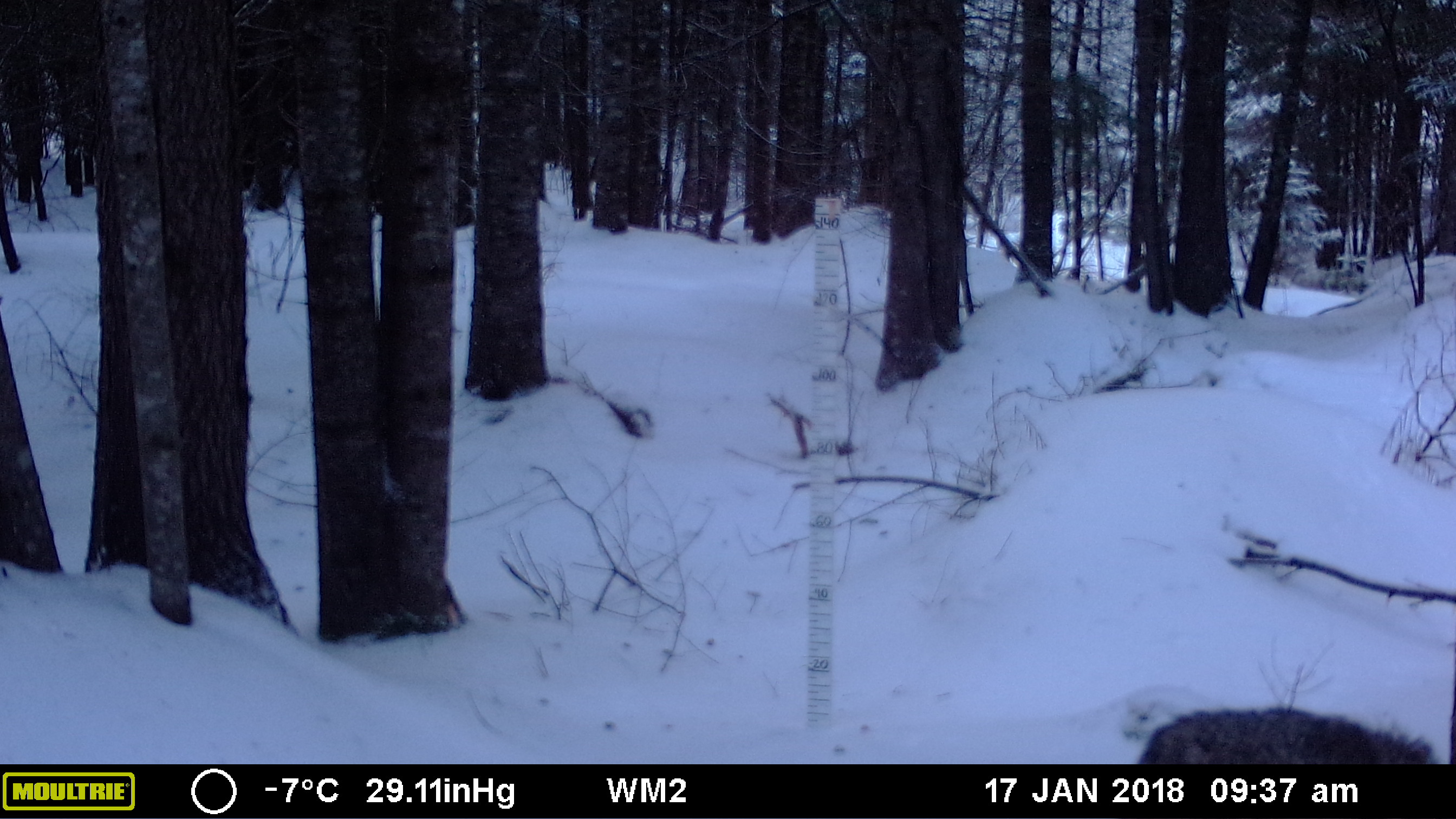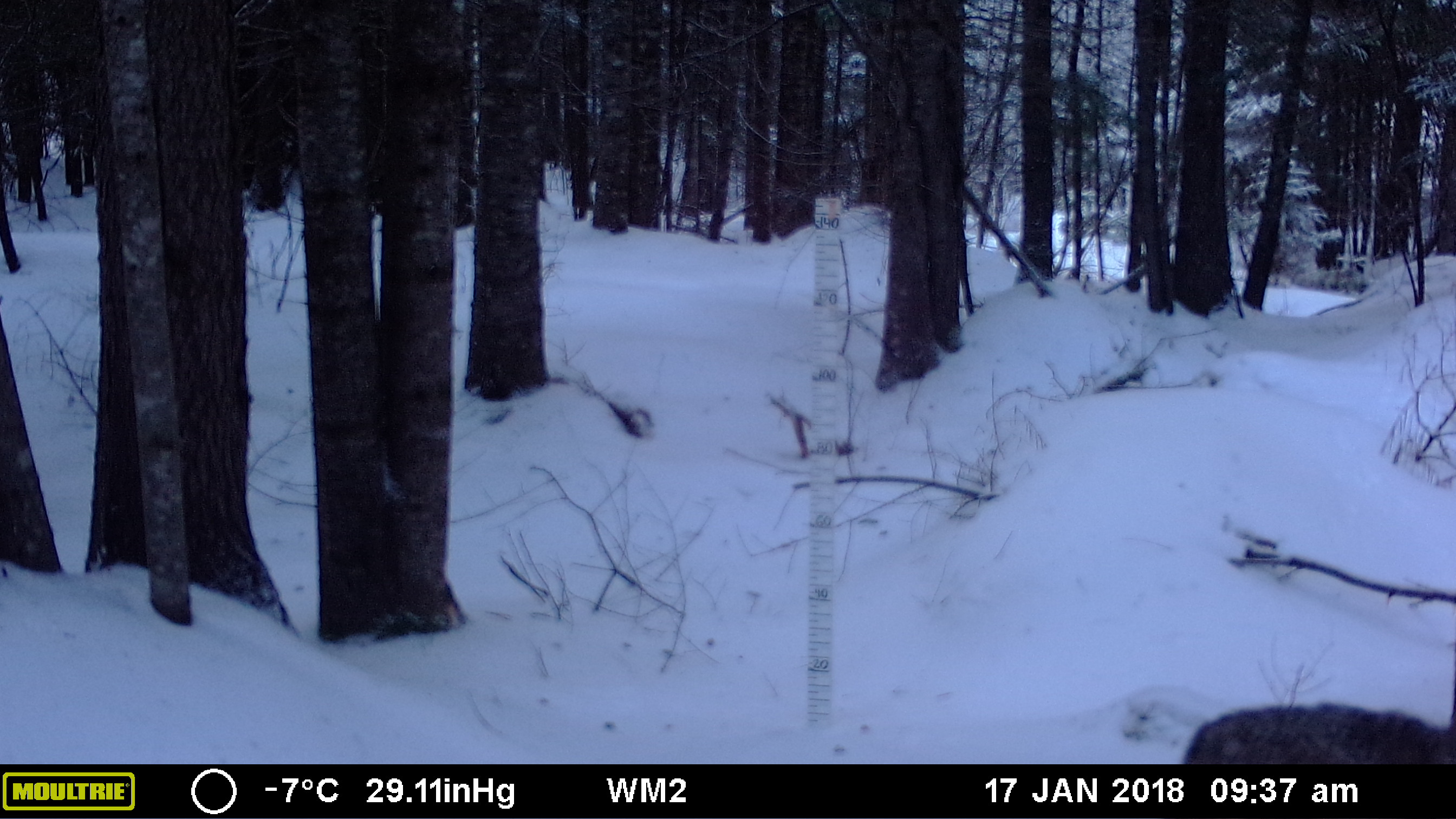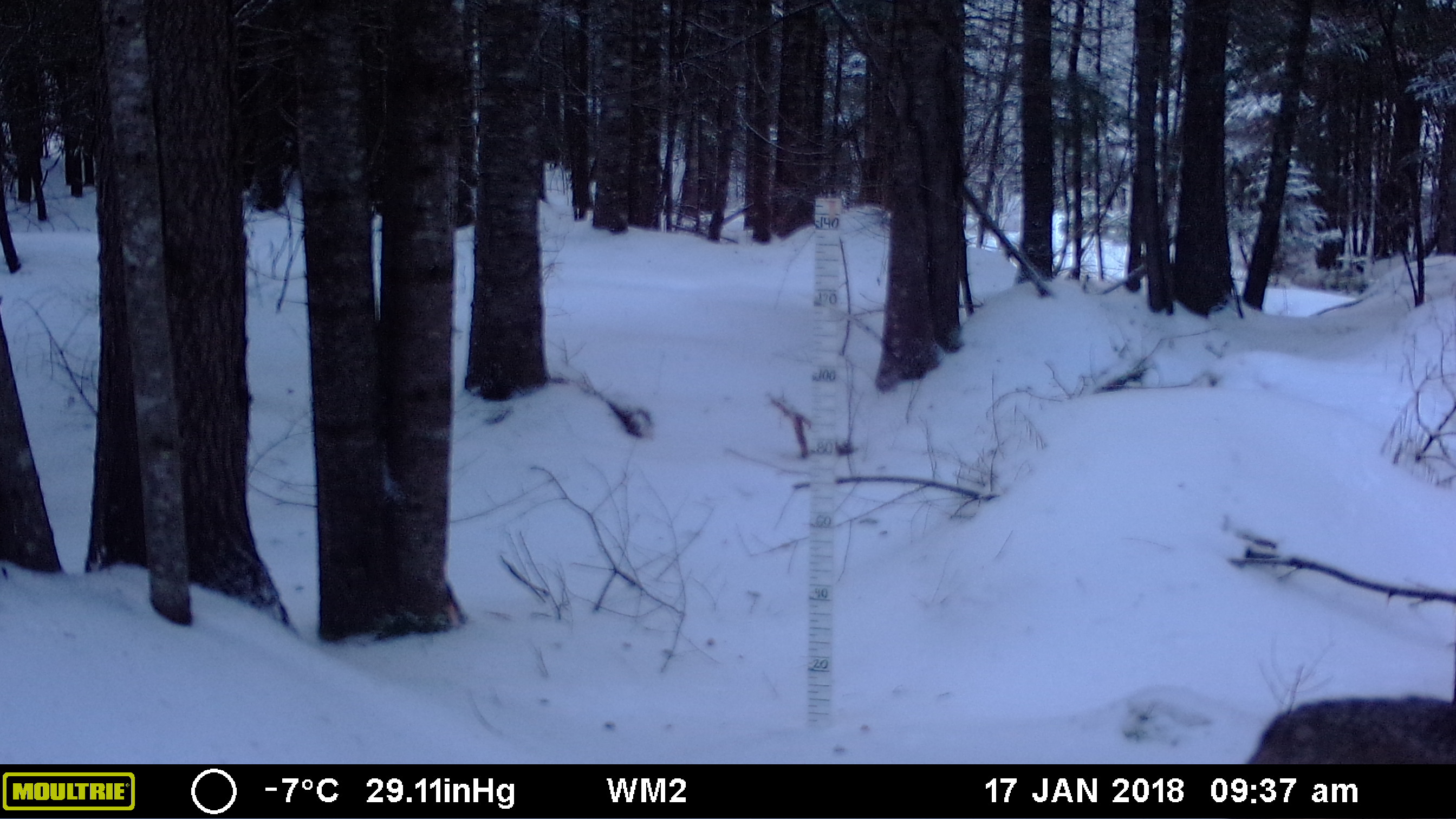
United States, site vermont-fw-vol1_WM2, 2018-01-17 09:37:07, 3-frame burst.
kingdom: Animalia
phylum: Chordata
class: Mammalia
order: Carnivora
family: Canidae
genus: Canis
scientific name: Canis latrans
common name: coyote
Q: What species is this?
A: Coyote (Canis latrans).